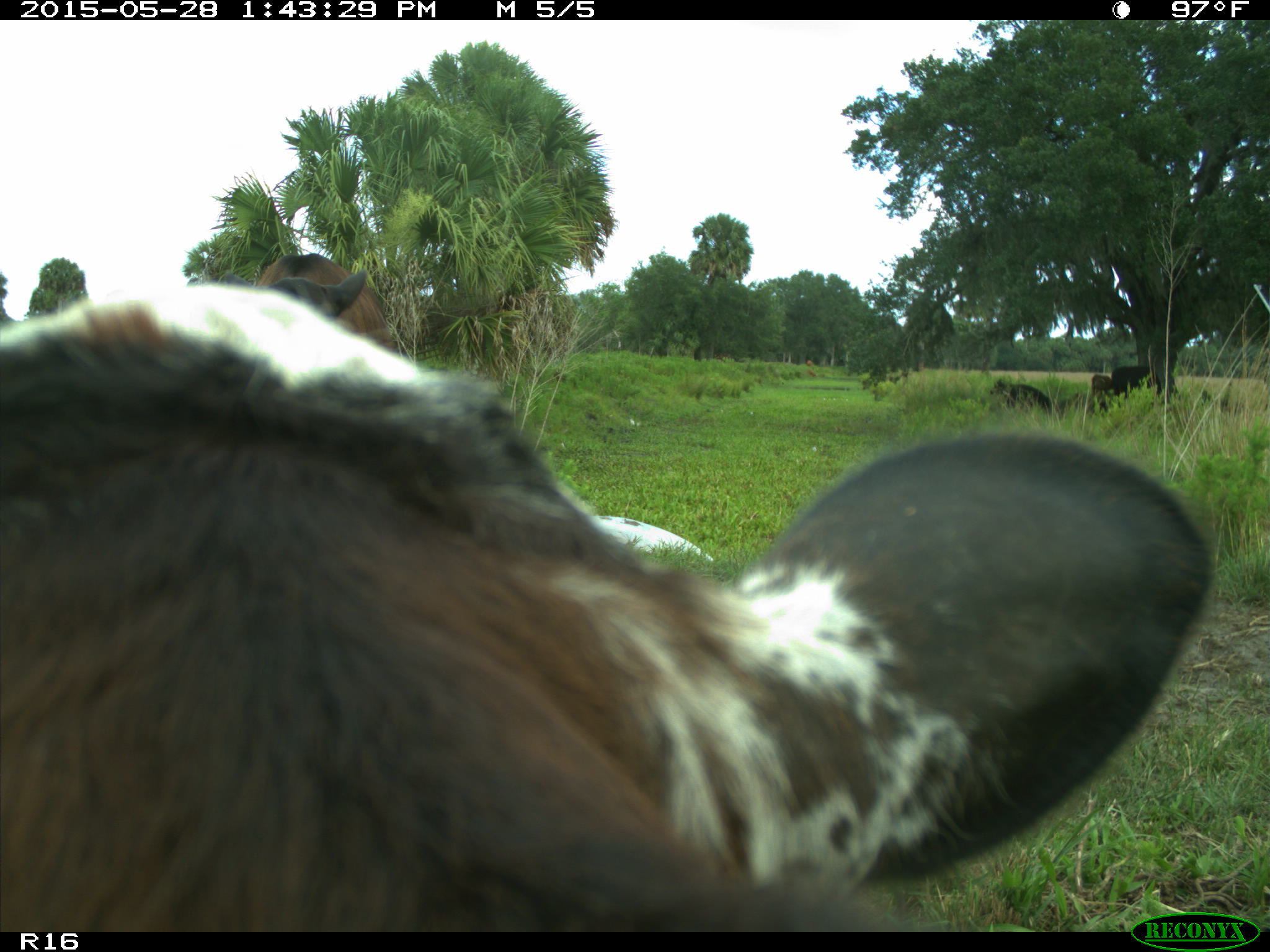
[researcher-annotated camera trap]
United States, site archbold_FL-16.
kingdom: Animalia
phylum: Chordata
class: Mammalia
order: Artiodactyla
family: Bovidae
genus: Bos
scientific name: Bos taurus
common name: domestic cow